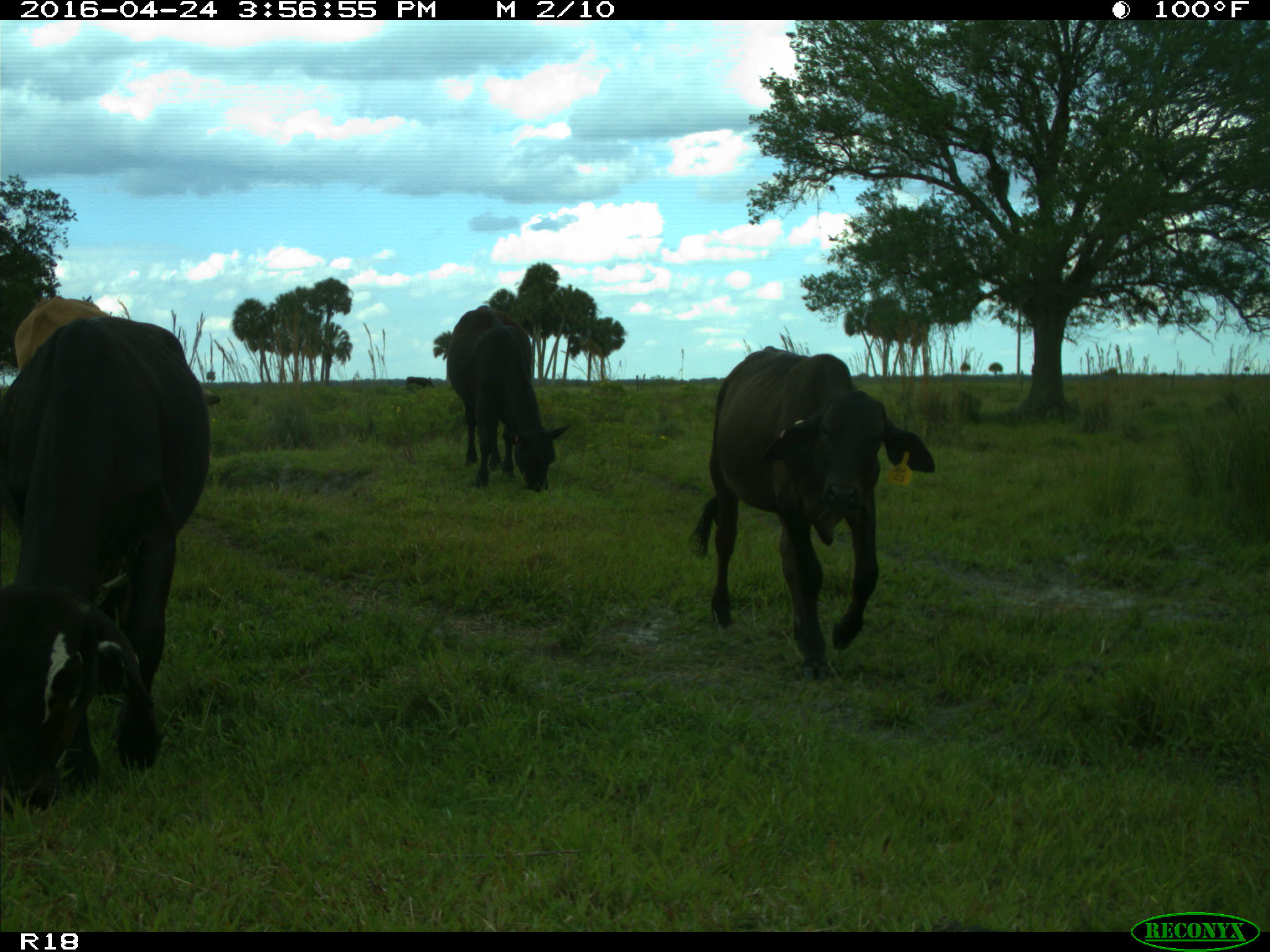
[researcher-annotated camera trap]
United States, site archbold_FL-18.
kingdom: Animalia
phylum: Chordata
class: Mammalia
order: Artiodactyla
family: Bovidae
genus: Bos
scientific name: Bos taurus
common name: domestic cow